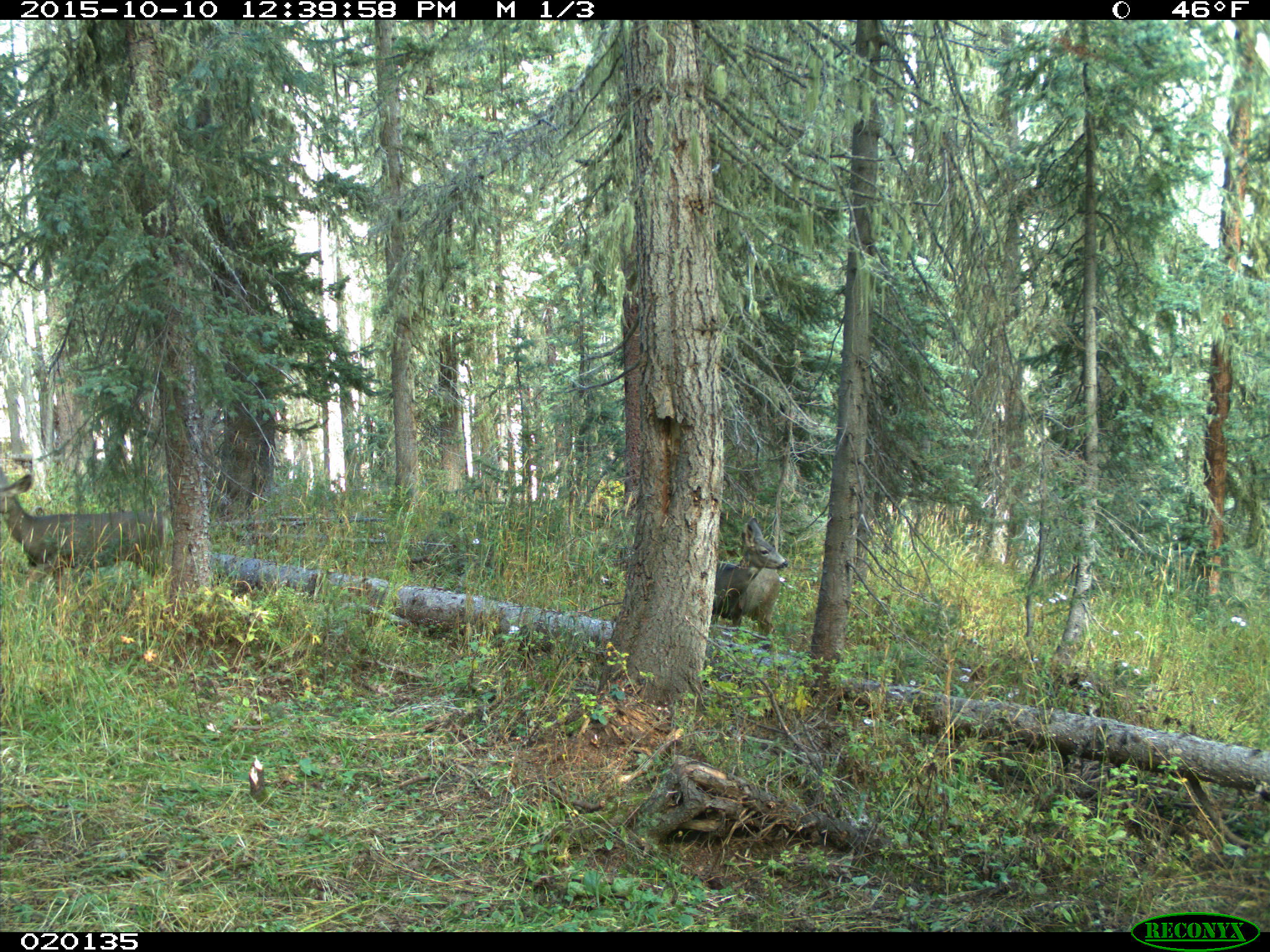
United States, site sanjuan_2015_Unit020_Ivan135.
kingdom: Animalia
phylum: Chordata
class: Mammalia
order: Artiodactyla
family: Cervidae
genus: Odocoileus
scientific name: Odocoileus hemionus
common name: mule deer